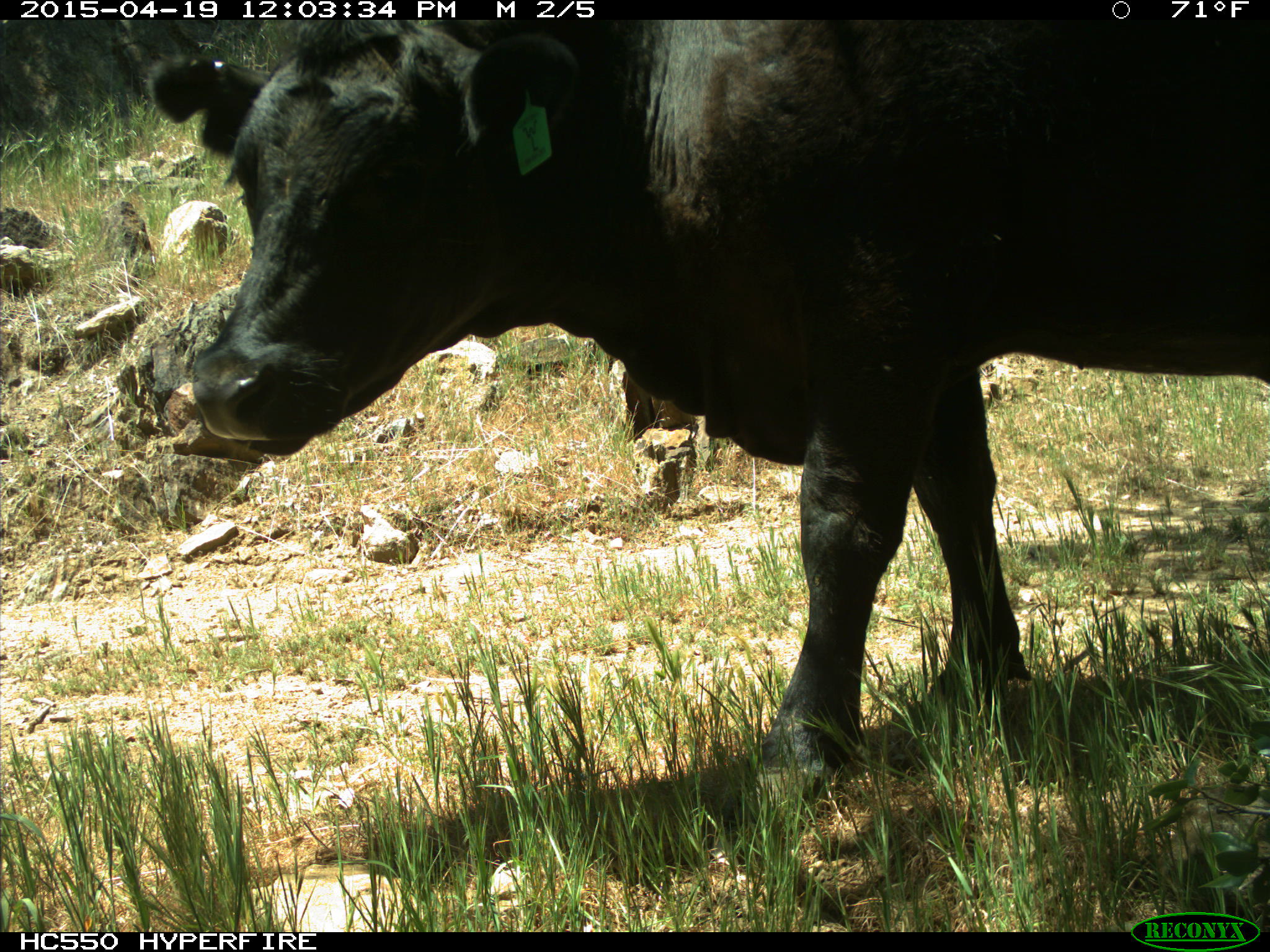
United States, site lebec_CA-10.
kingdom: Animalia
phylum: Chordata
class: Mammalia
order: Artiodactyla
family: Bovidae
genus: Bos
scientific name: Bos taurus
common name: domestic cow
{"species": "Bos taurus (domestic cow)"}